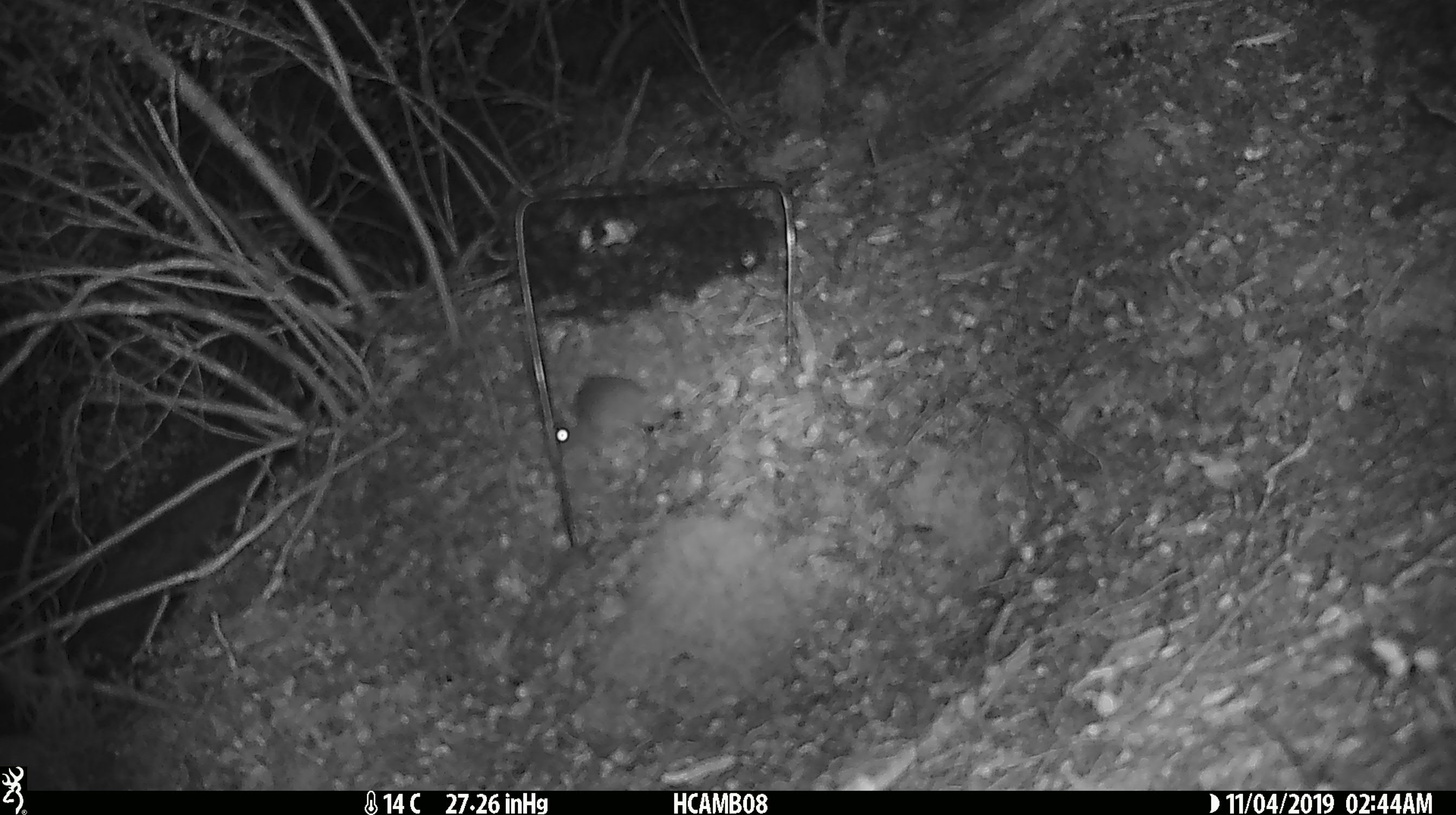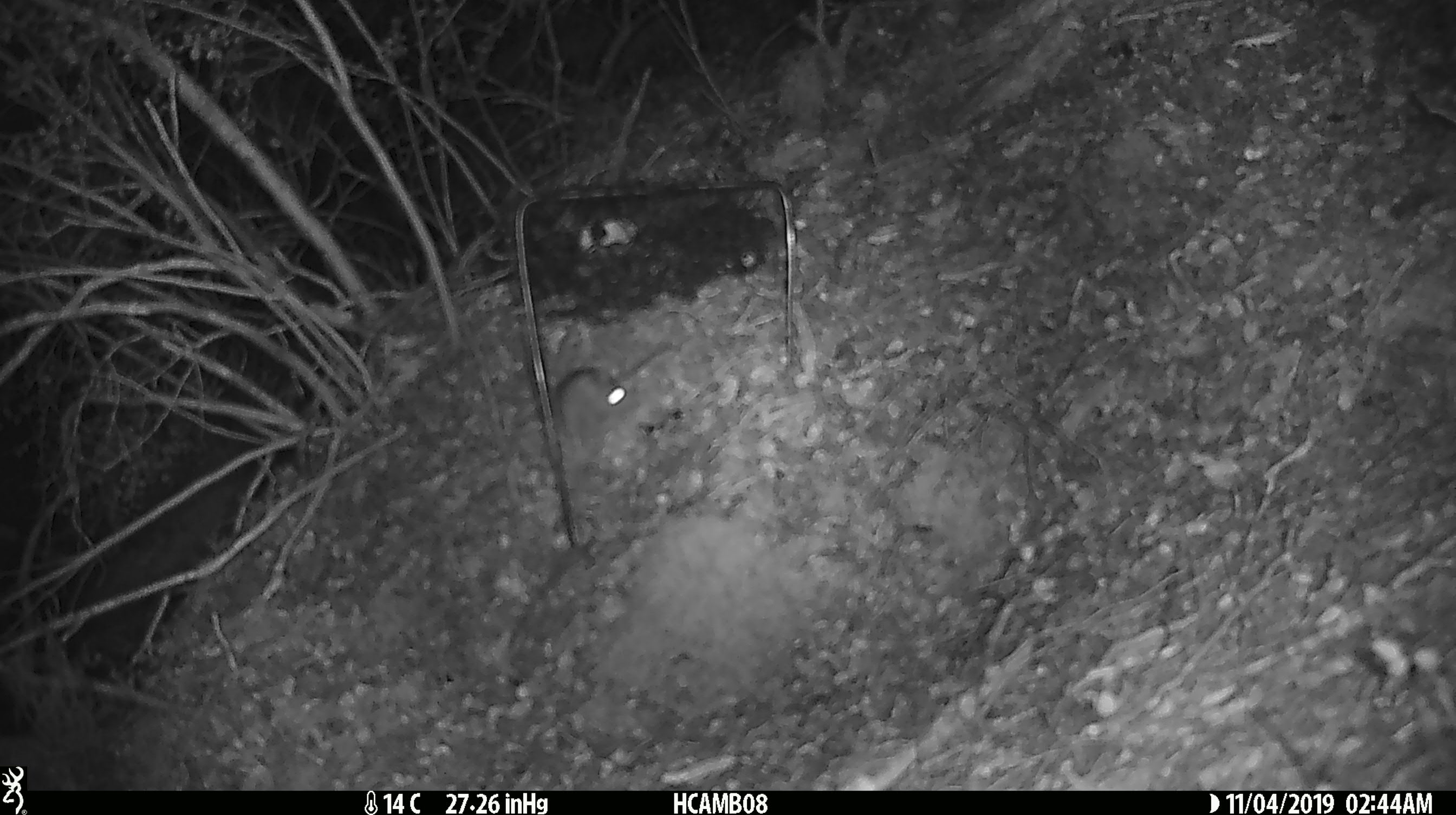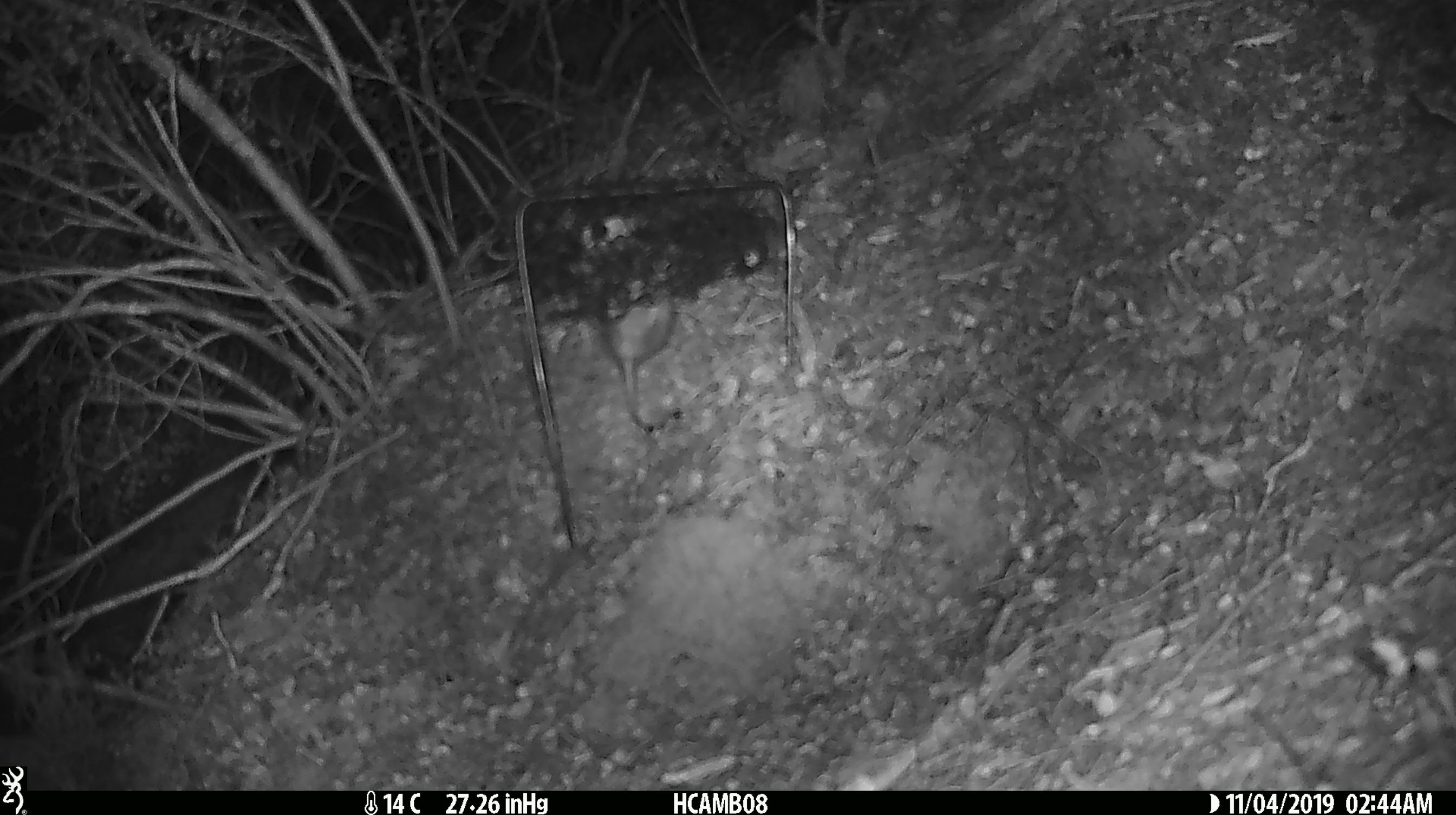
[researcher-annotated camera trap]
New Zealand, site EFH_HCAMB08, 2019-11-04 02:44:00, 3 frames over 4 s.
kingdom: Animalia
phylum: Chordata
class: Mammalia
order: Rodentia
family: Muridae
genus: Mus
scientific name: Mus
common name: mouse